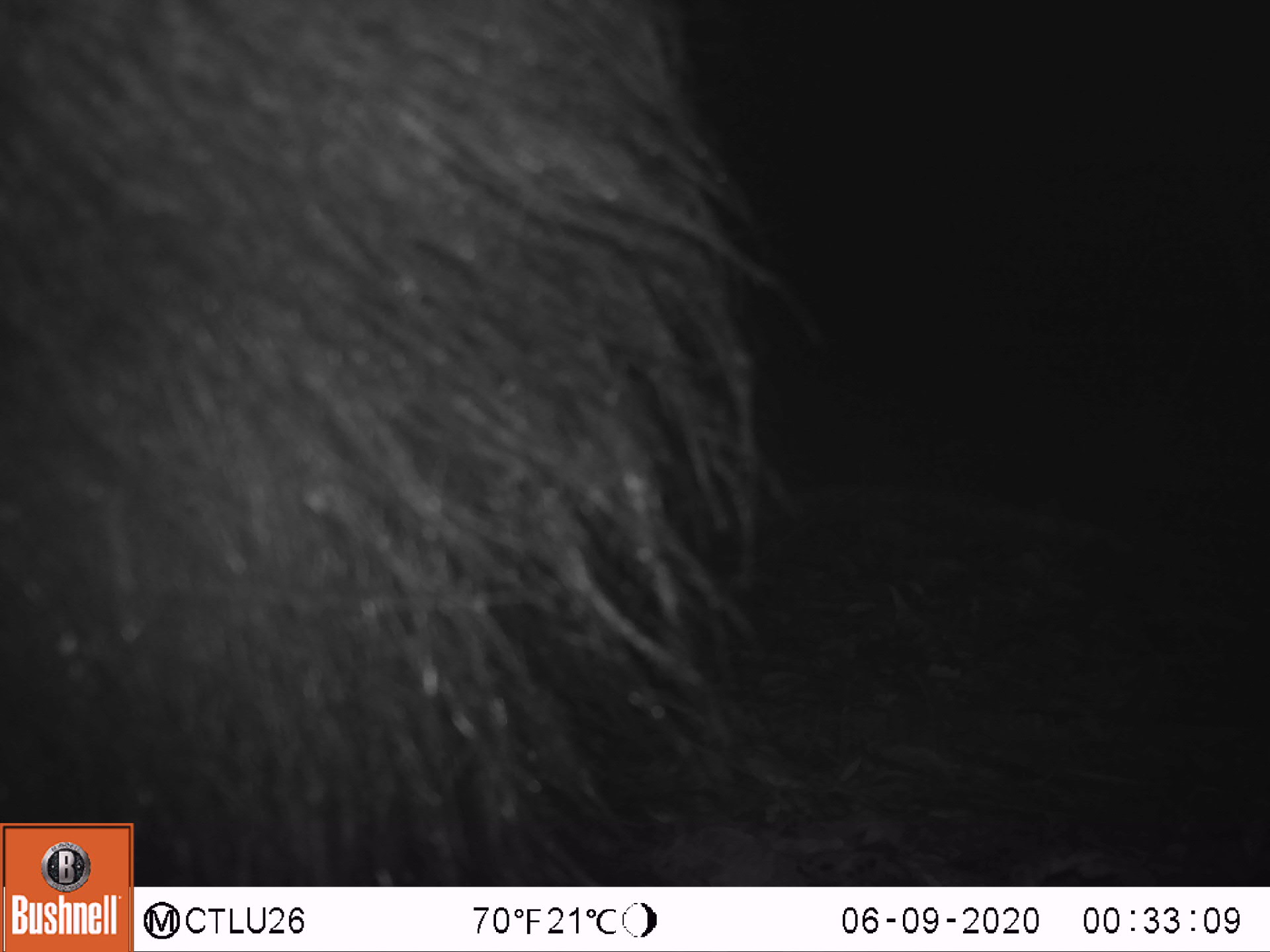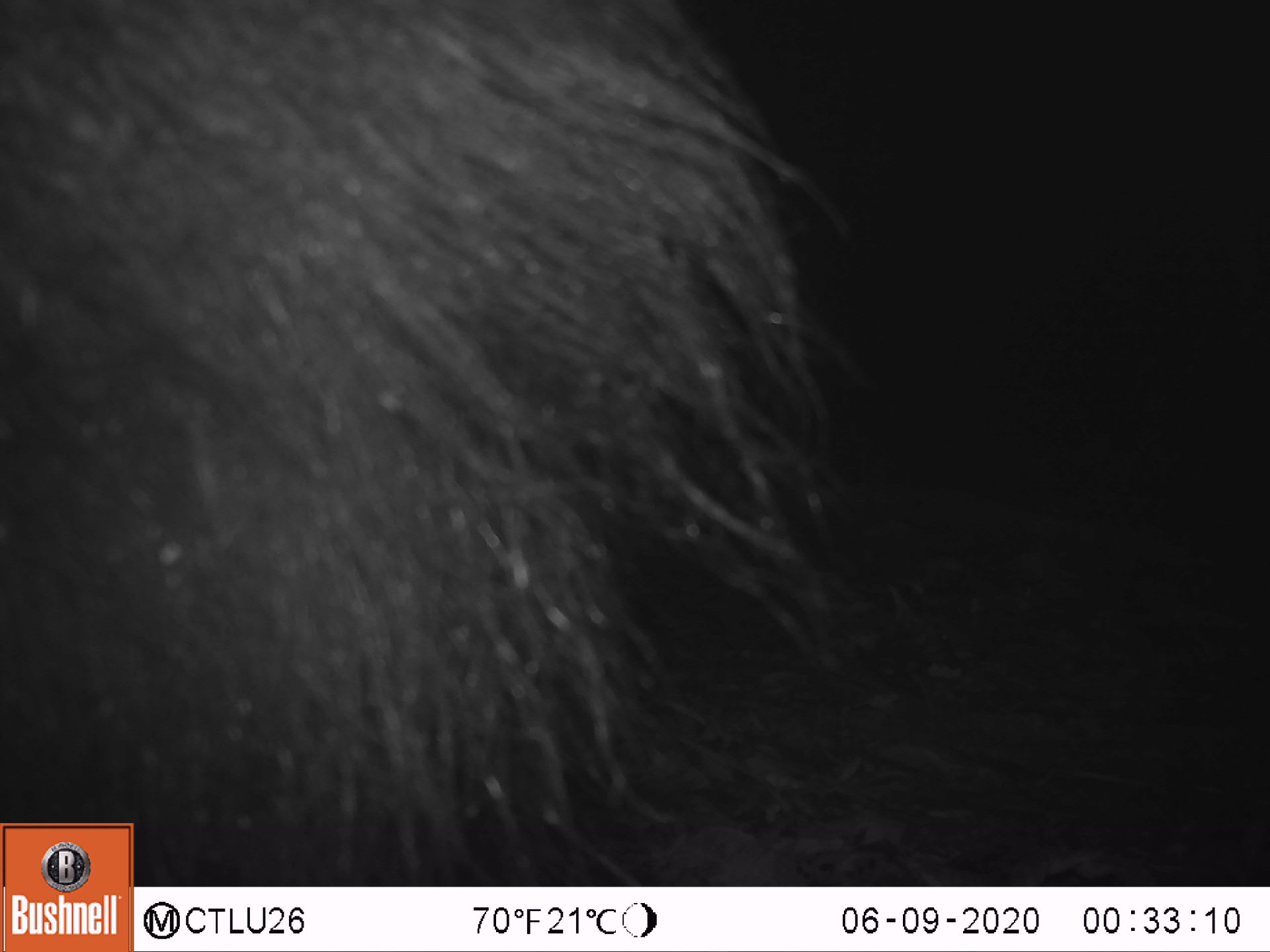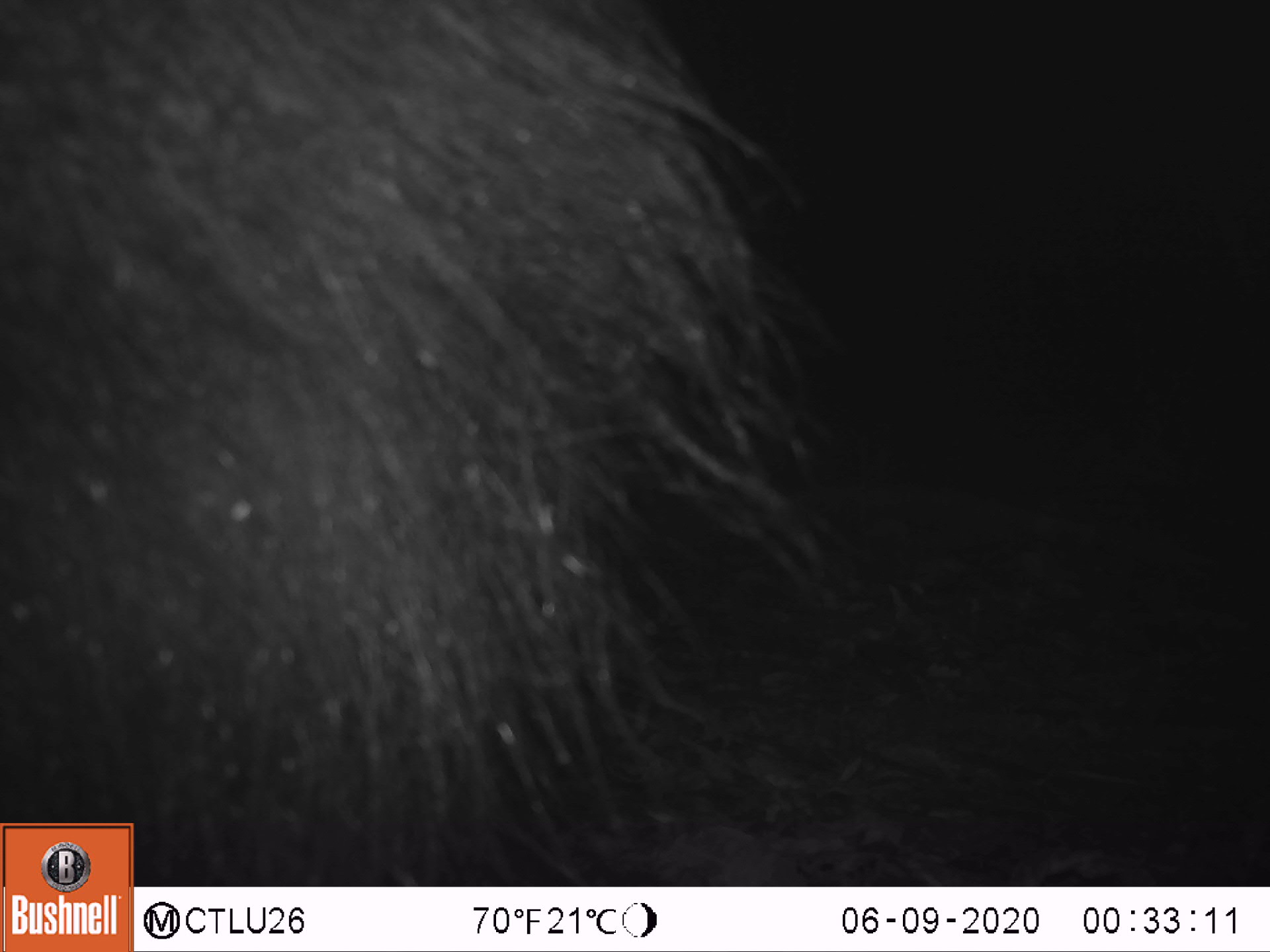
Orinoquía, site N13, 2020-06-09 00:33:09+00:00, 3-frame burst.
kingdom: Animalia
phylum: Chordata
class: Mammalia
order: Pilosa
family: Myrmecophagidae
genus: Myrmecophaga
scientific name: Myrmecophaga tridactyla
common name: giant anteater